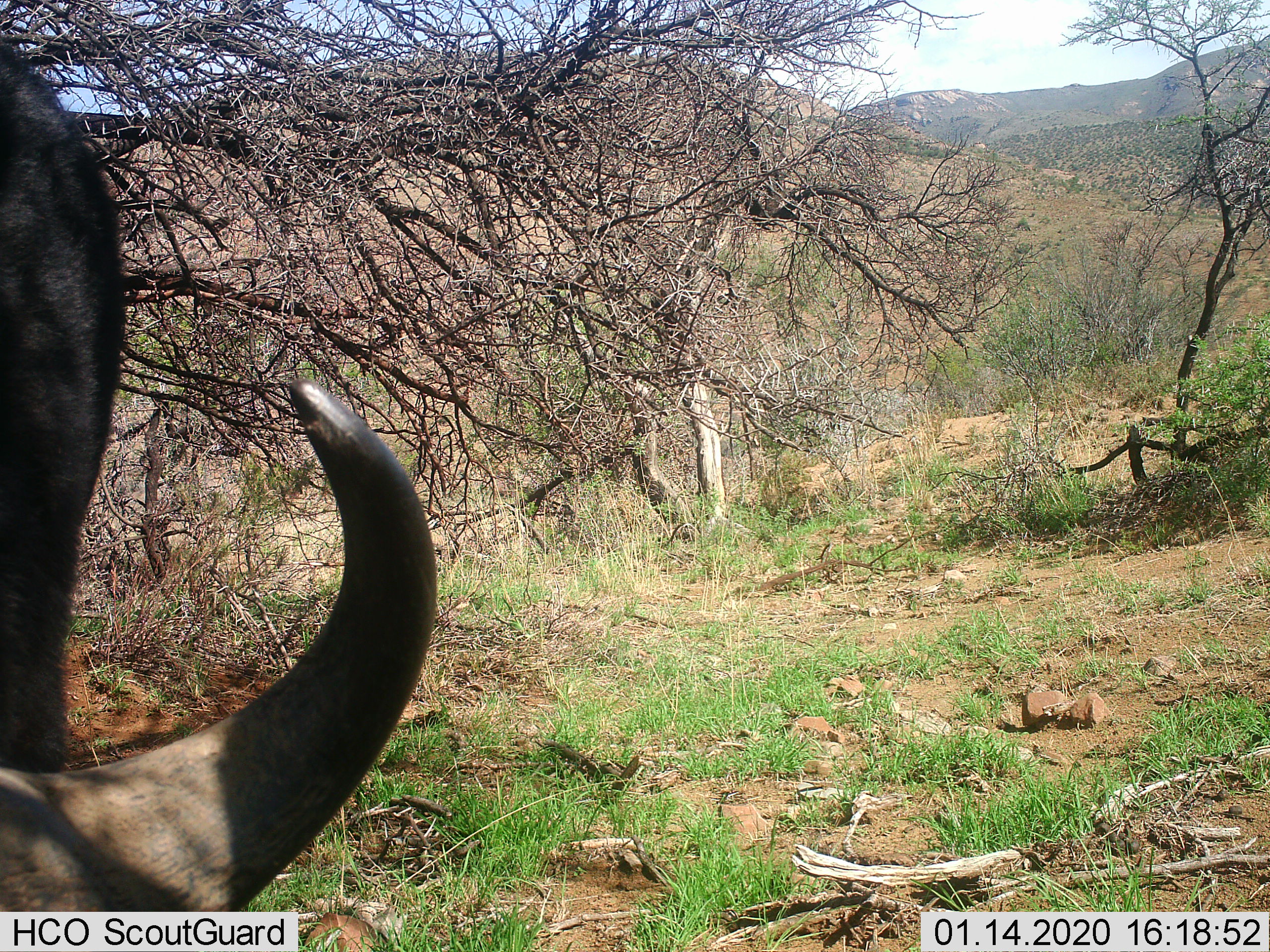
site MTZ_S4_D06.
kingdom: Animalia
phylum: Chordata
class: Mammalia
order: Artiodactyla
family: Bovidae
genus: Syncerus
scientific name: Syncerus caffer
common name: african buffalo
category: buffalo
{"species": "buffalo (african buffalo) (Syncerus caffer)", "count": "1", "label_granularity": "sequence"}